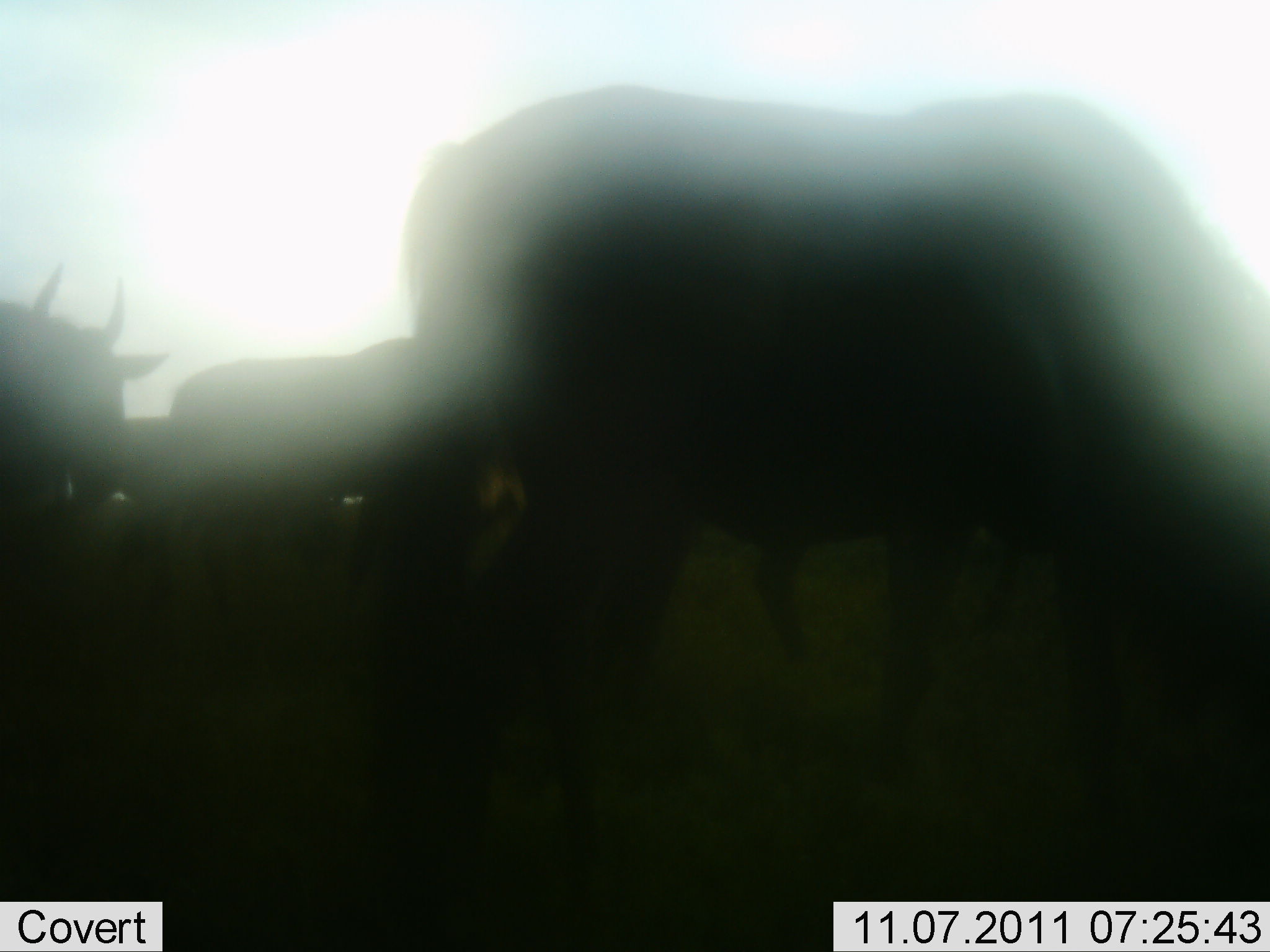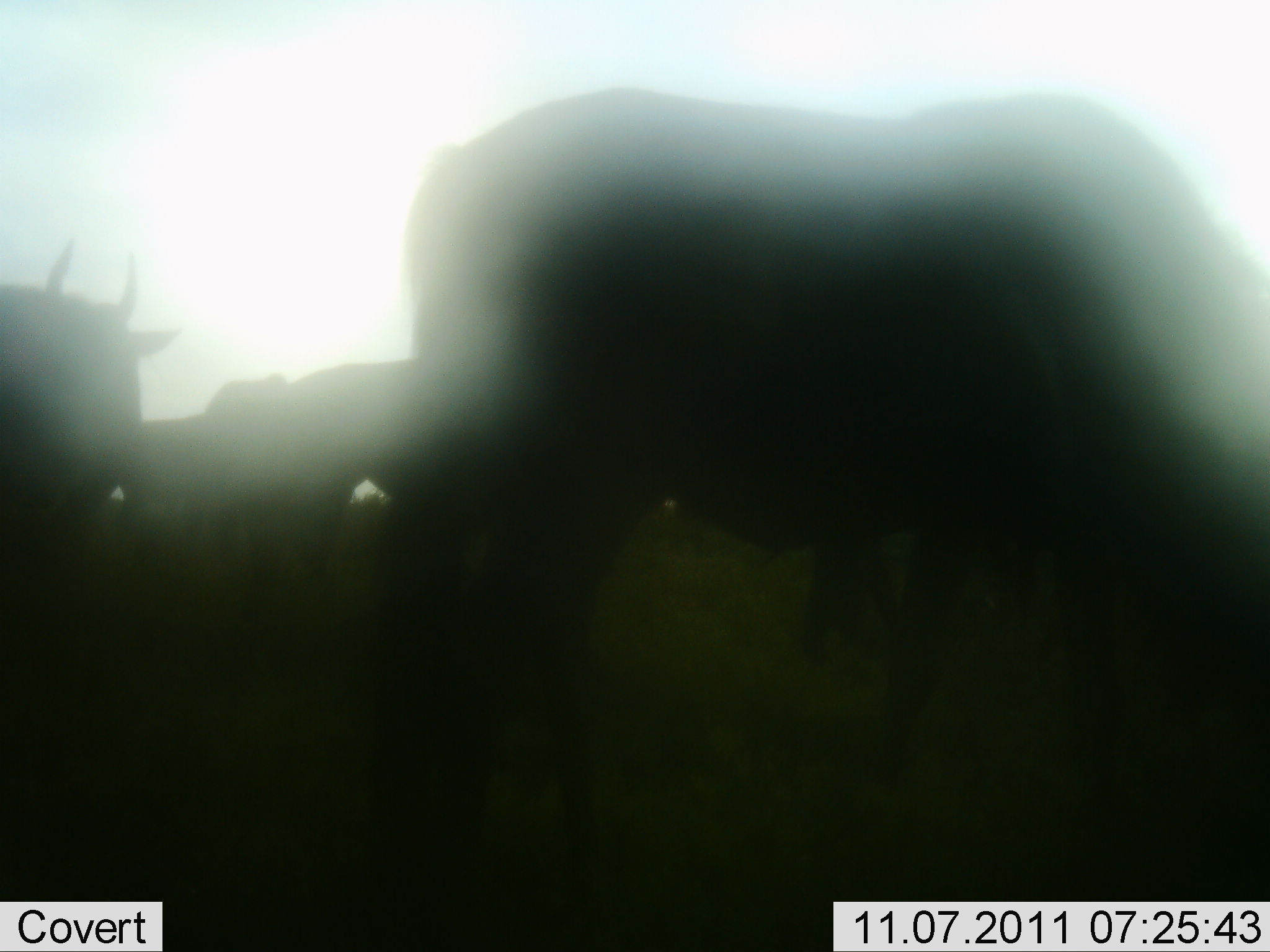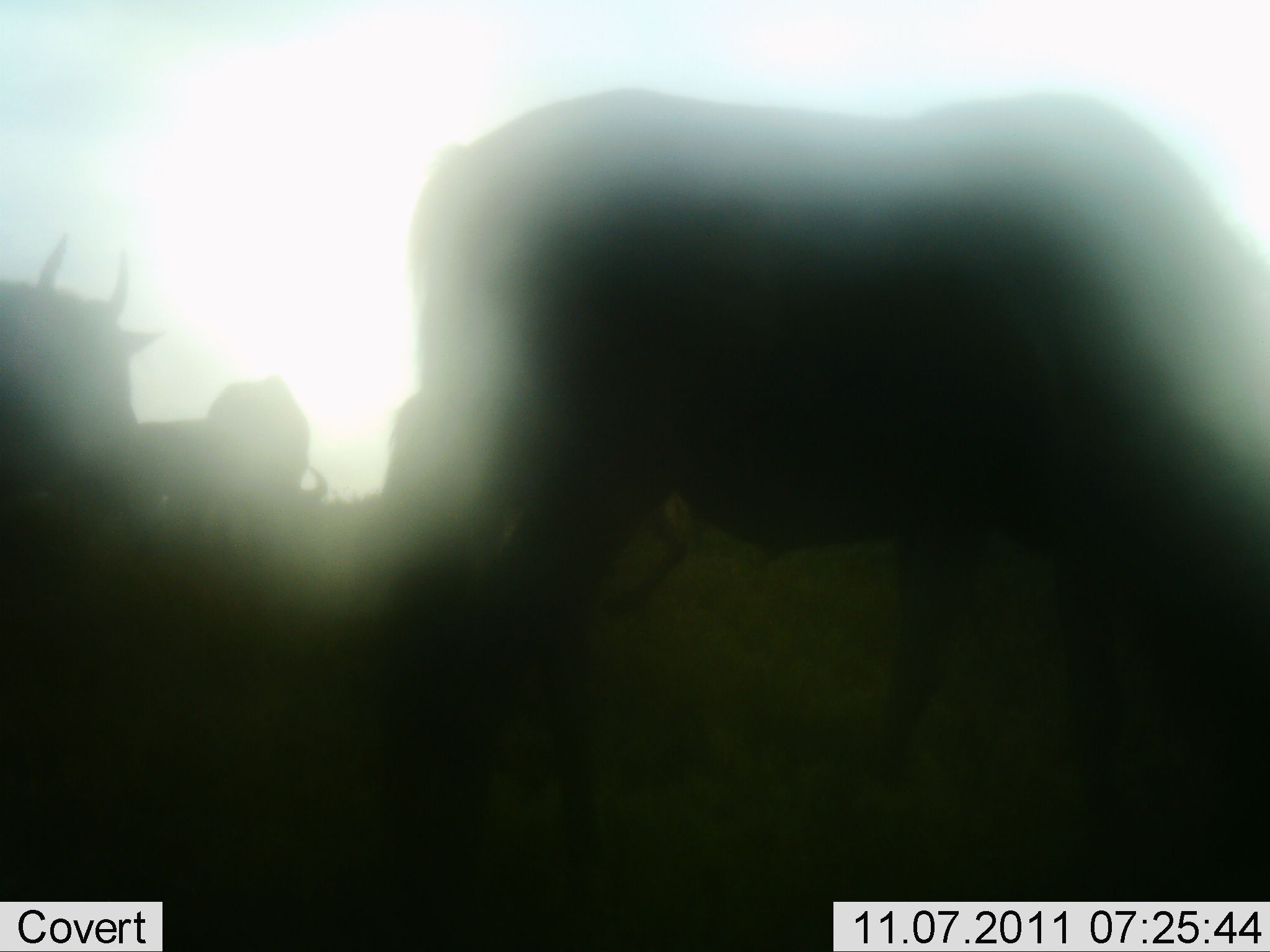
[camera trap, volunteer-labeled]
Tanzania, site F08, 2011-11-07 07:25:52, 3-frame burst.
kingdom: Animalia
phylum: Chordata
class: Mammalia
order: Artiodactyla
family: Bovidae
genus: Connochaetes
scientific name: Connochaetes taurinus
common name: blue wildebeest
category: wildebeest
Wildebeest (blue wildebeest) (Connochaetes taurinus), count 4. Behavior (volunteer vote fractions): standing 47%, resting 7%, moving 33%, interacting 0%. Young present (vote fraction): 0%. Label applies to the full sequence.